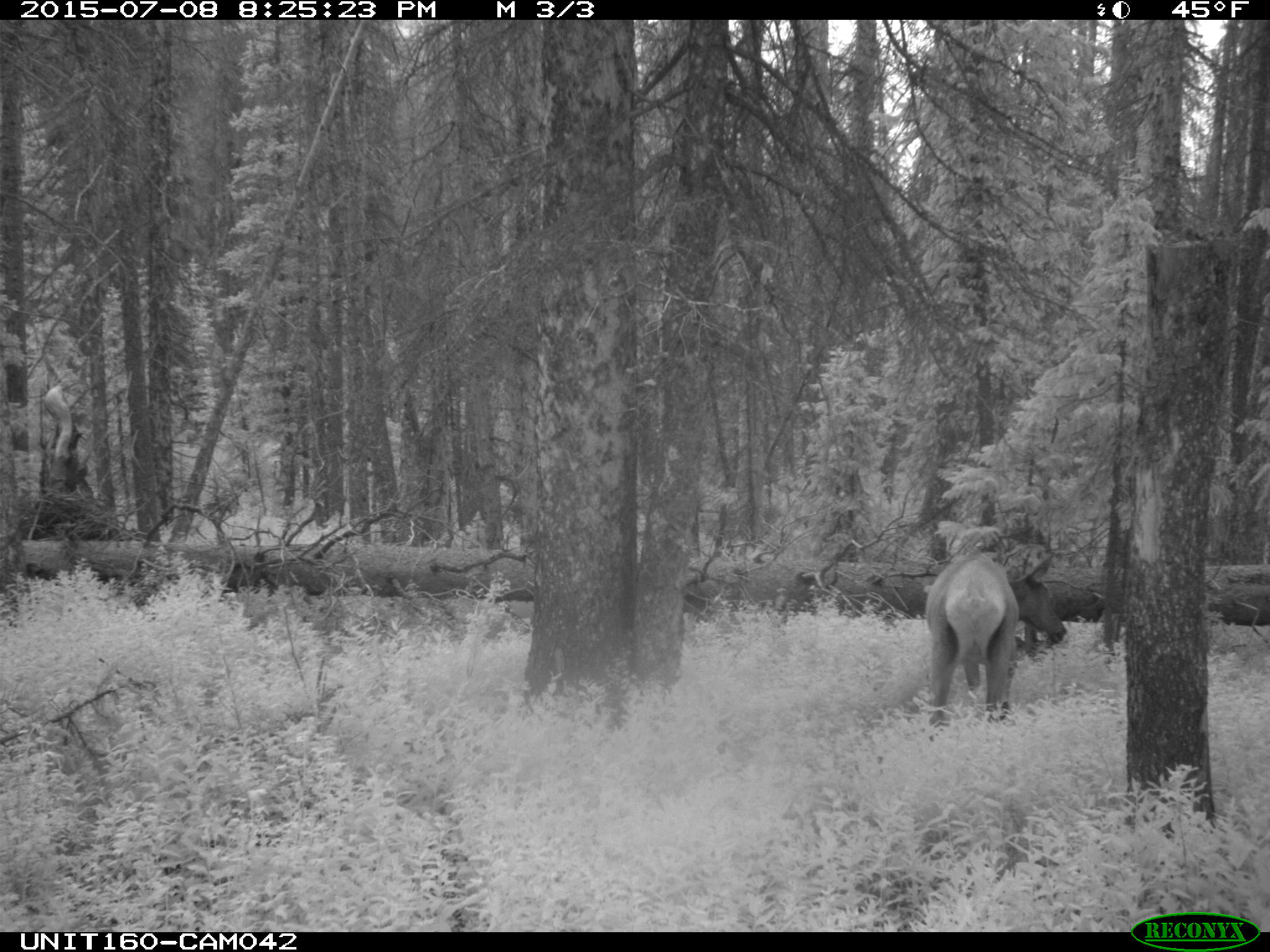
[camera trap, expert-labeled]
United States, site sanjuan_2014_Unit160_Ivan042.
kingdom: Animalia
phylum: Chordata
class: Mammalia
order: Artiodactyla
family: Cervidae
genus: Cervus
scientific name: Cervus elaphus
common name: red deer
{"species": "Cervus elaphus (red deer)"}